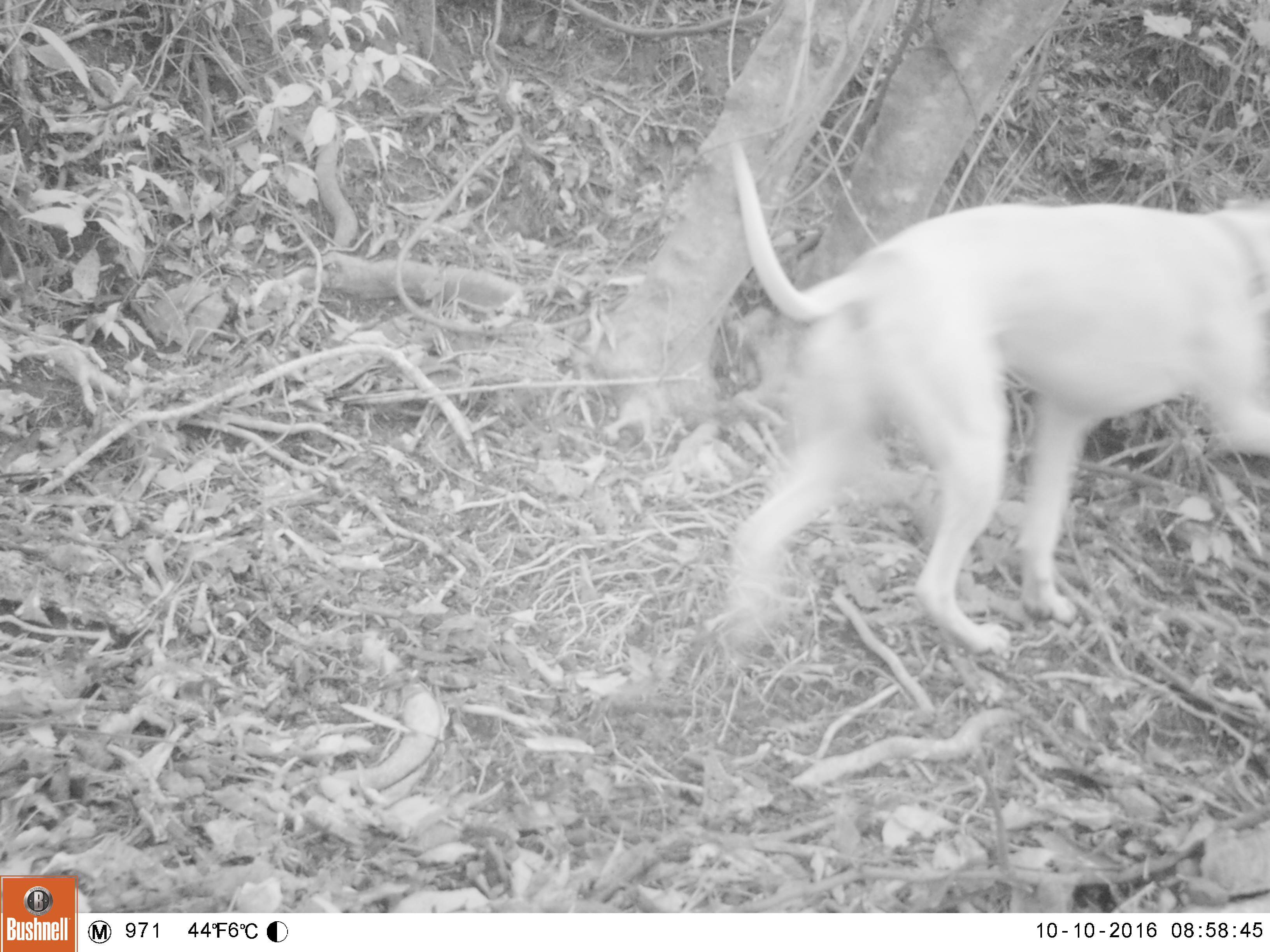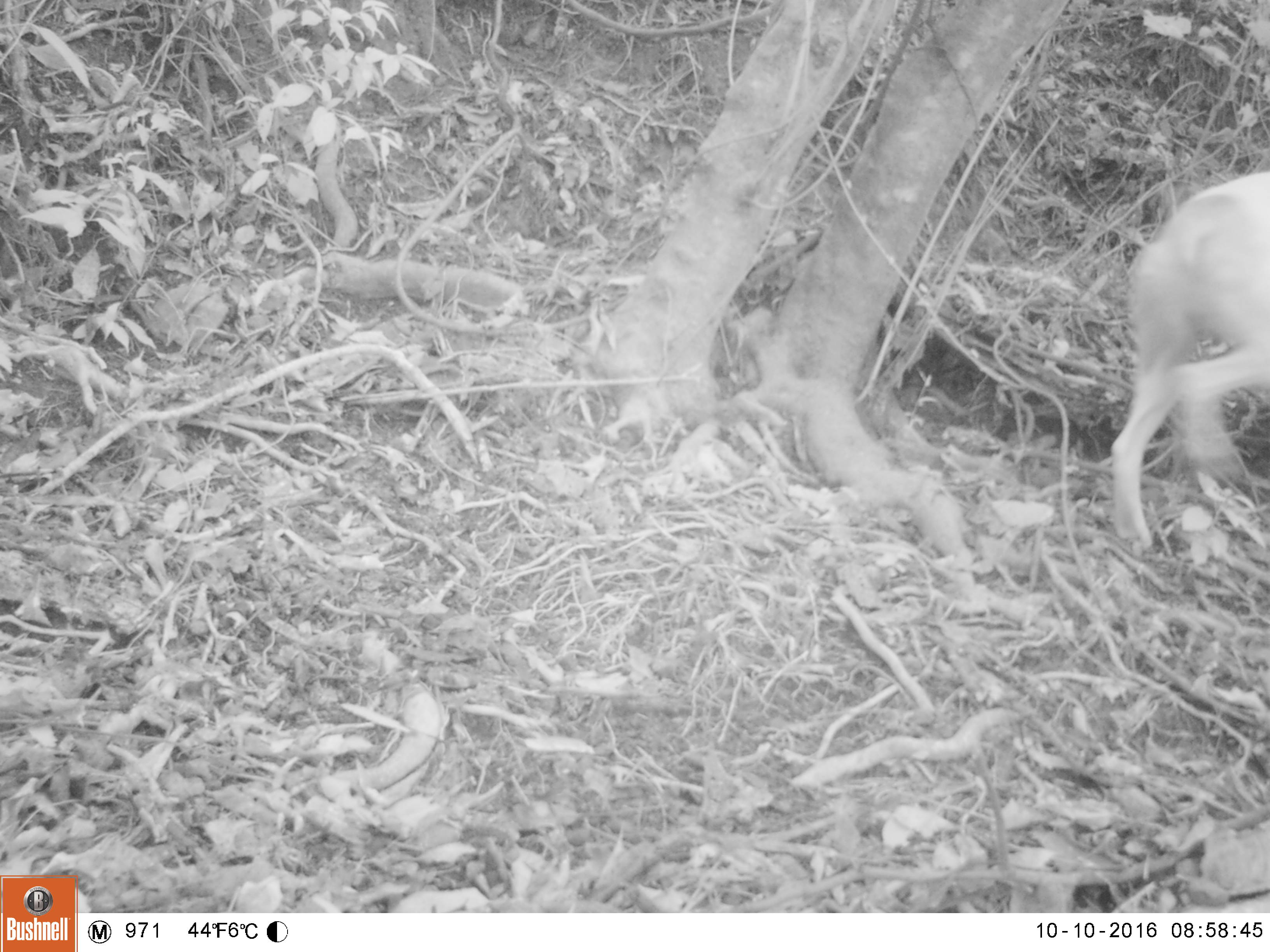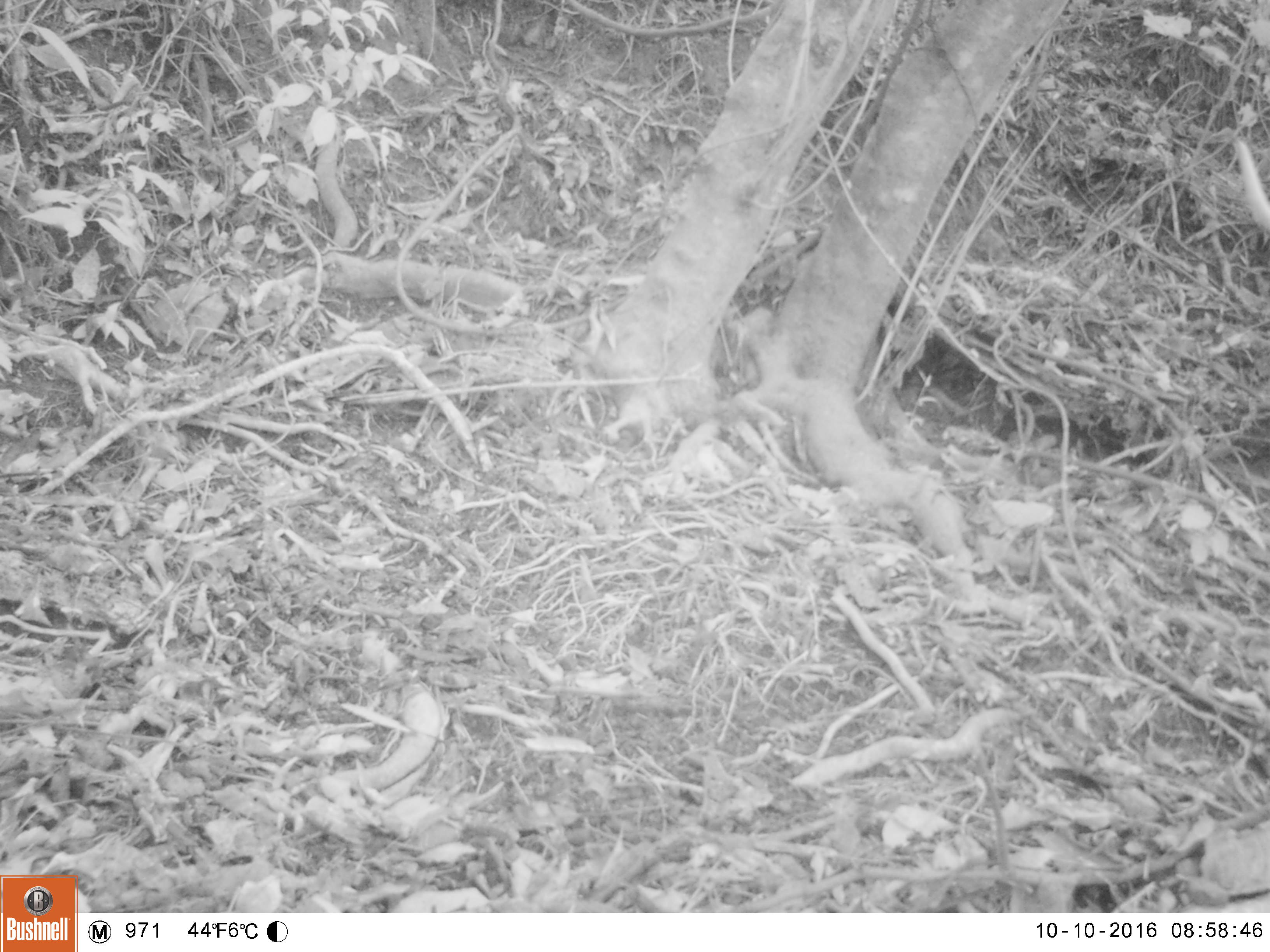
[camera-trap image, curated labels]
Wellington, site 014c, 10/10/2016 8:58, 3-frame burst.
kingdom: Animalia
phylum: Chordata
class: Mammalia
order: Carnivora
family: Canidae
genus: Canis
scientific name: Canis familiaris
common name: dog